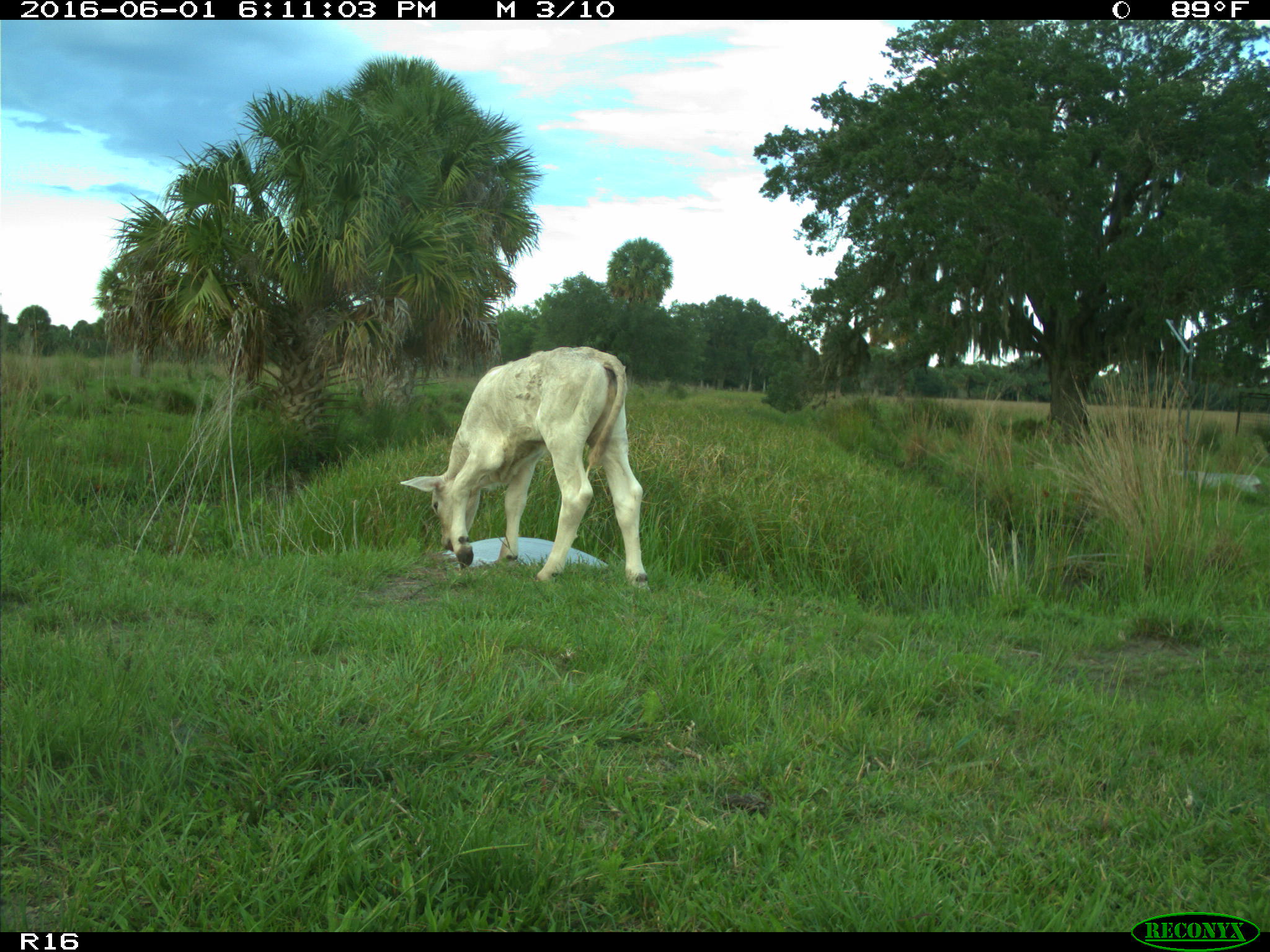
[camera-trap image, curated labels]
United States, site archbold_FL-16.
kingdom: Animalia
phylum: Chordata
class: Mammalia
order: Artiodactyla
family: Bovidae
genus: Bos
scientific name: Bos taurus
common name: domestic cow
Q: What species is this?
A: Bos taurus (domestic cow).